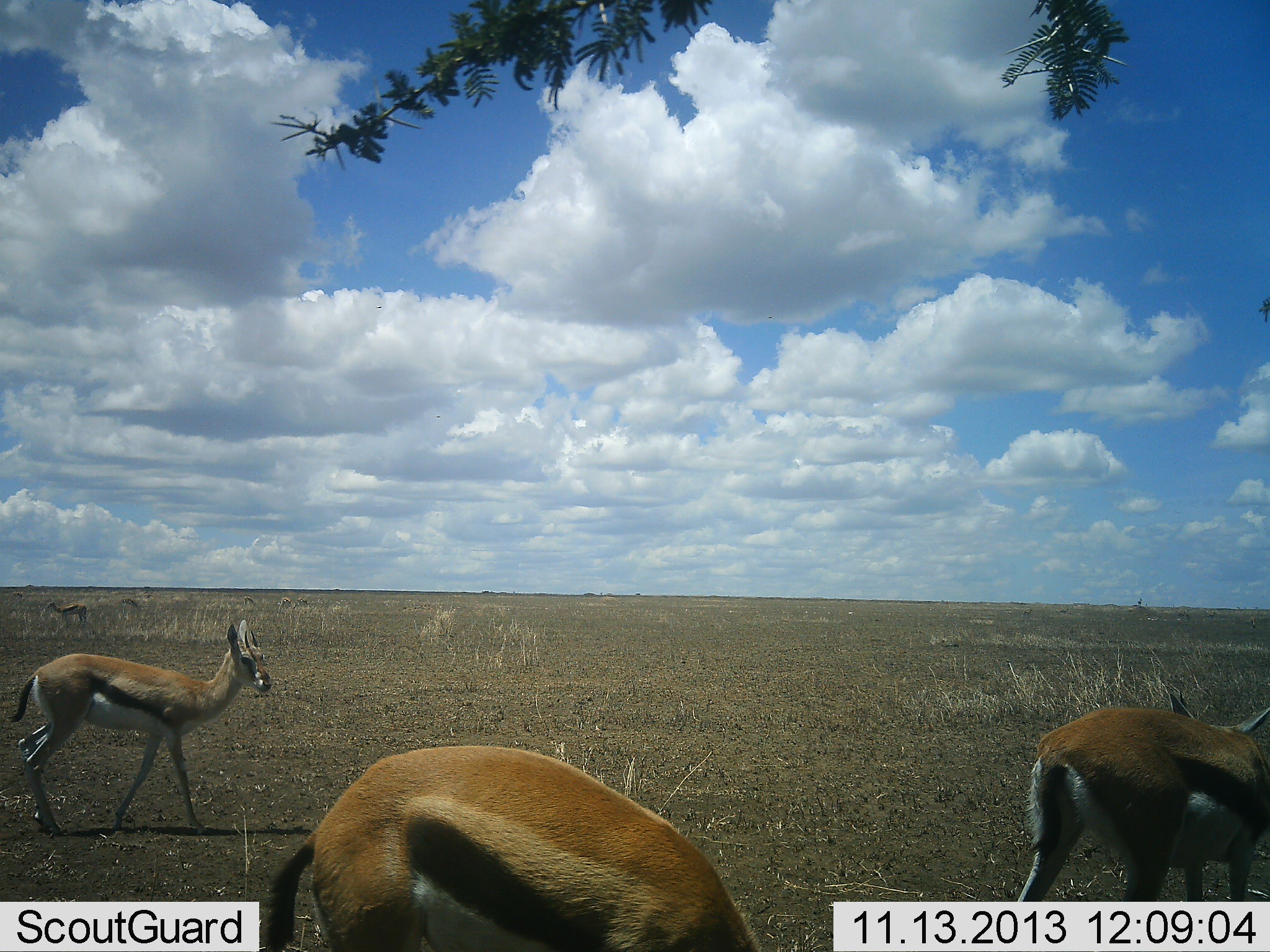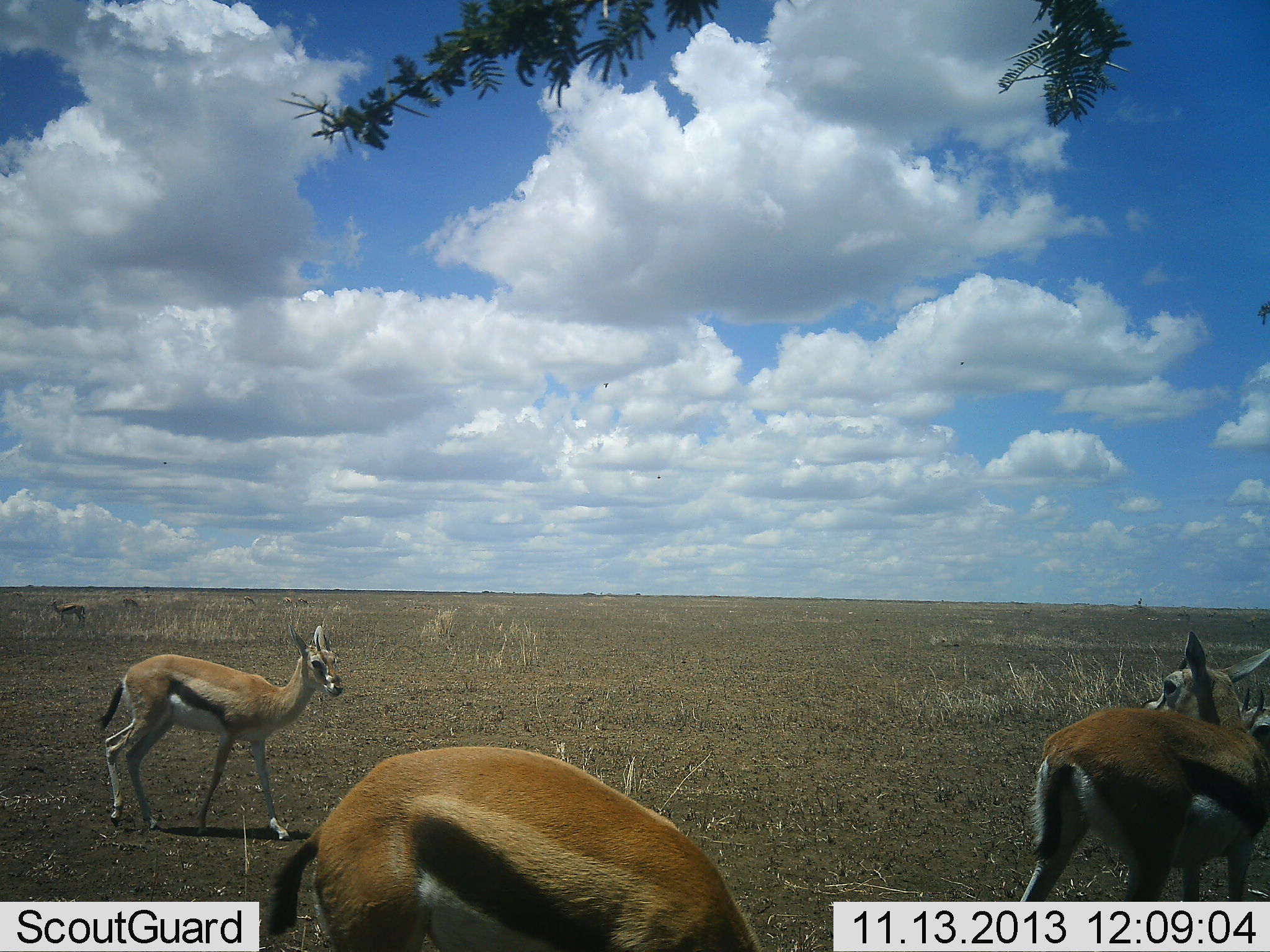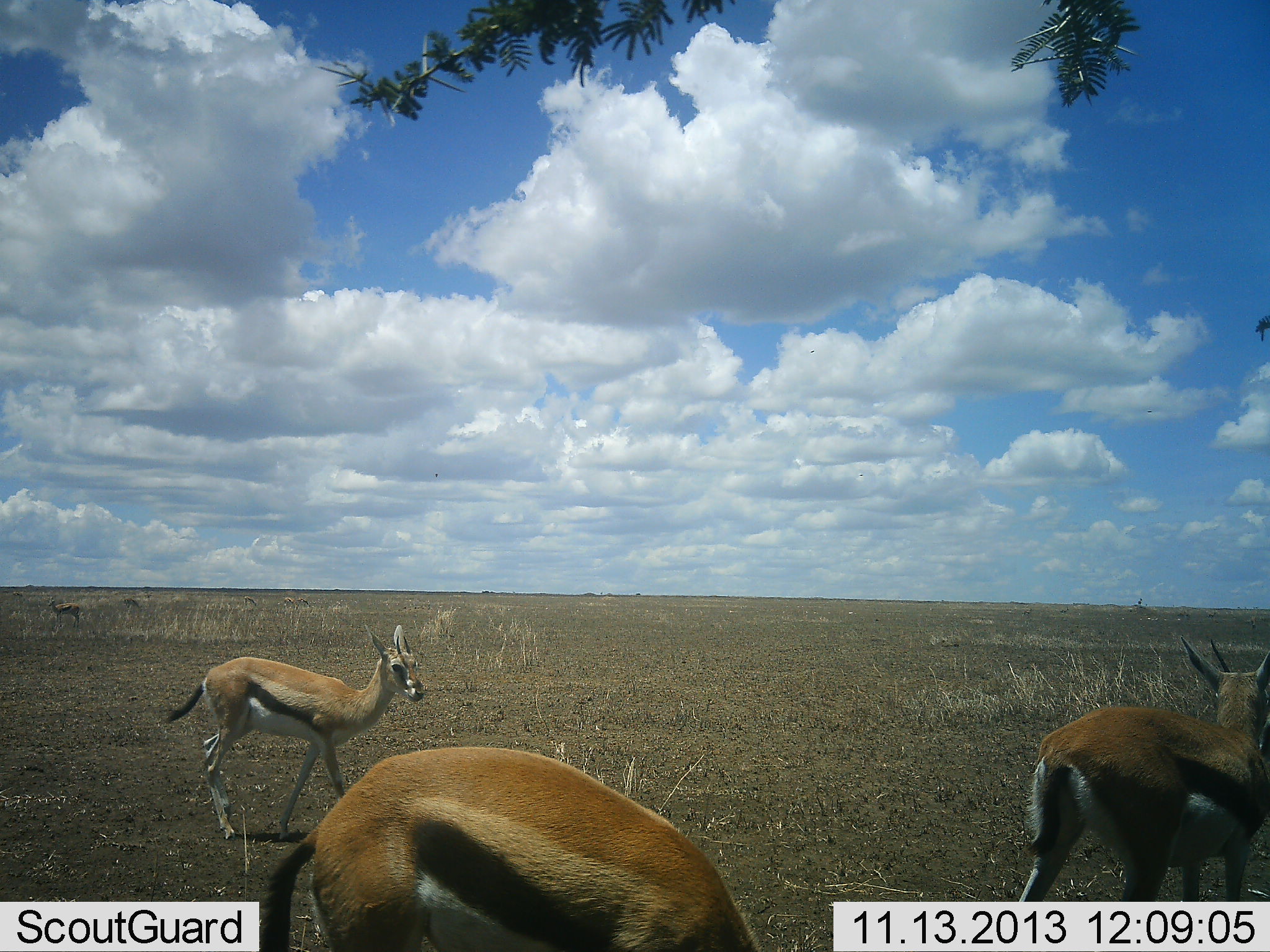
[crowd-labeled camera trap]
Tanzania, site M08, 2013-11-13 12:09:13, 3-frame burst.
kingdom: Animalia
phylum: Chordata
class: Mammalia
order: Artiodactyla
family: Bovidae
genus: Eudorcas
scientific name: Eudorcas thomsonii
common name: thomson's gazelle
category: gazellethomsons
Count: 5.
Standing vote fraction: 77%.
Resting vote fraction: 0%.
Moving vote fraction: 63%.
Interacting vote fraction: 0%.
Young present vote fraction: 3%.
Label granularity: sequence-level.